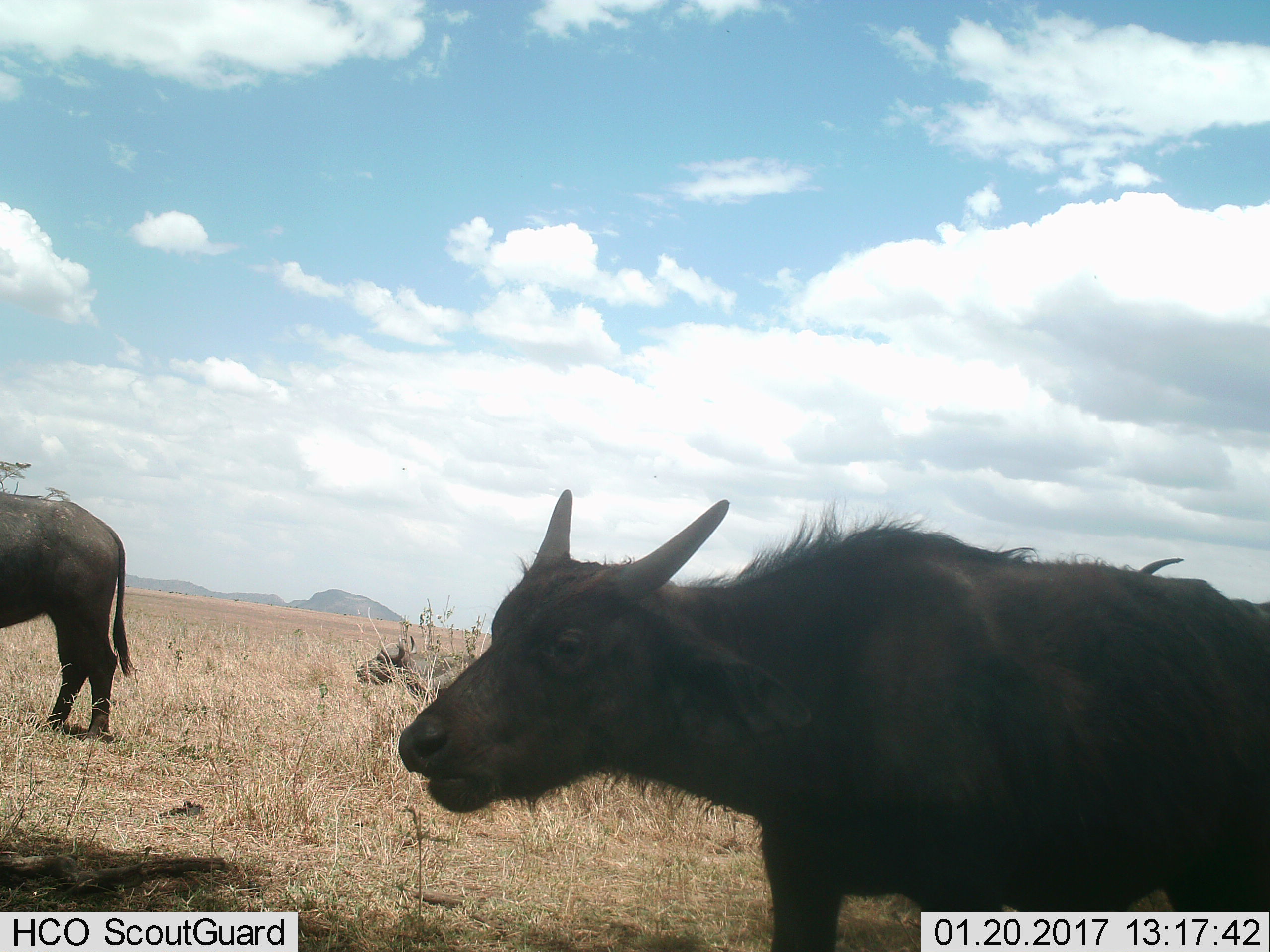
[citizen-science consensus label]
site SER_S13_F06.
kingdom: Animalia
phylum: Chordata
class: Mammalia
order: Artiodactyla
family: Bovidae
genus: Syncerus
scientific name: Syncerus caffer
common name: african buffalo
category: buffalo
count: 2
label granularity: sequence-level